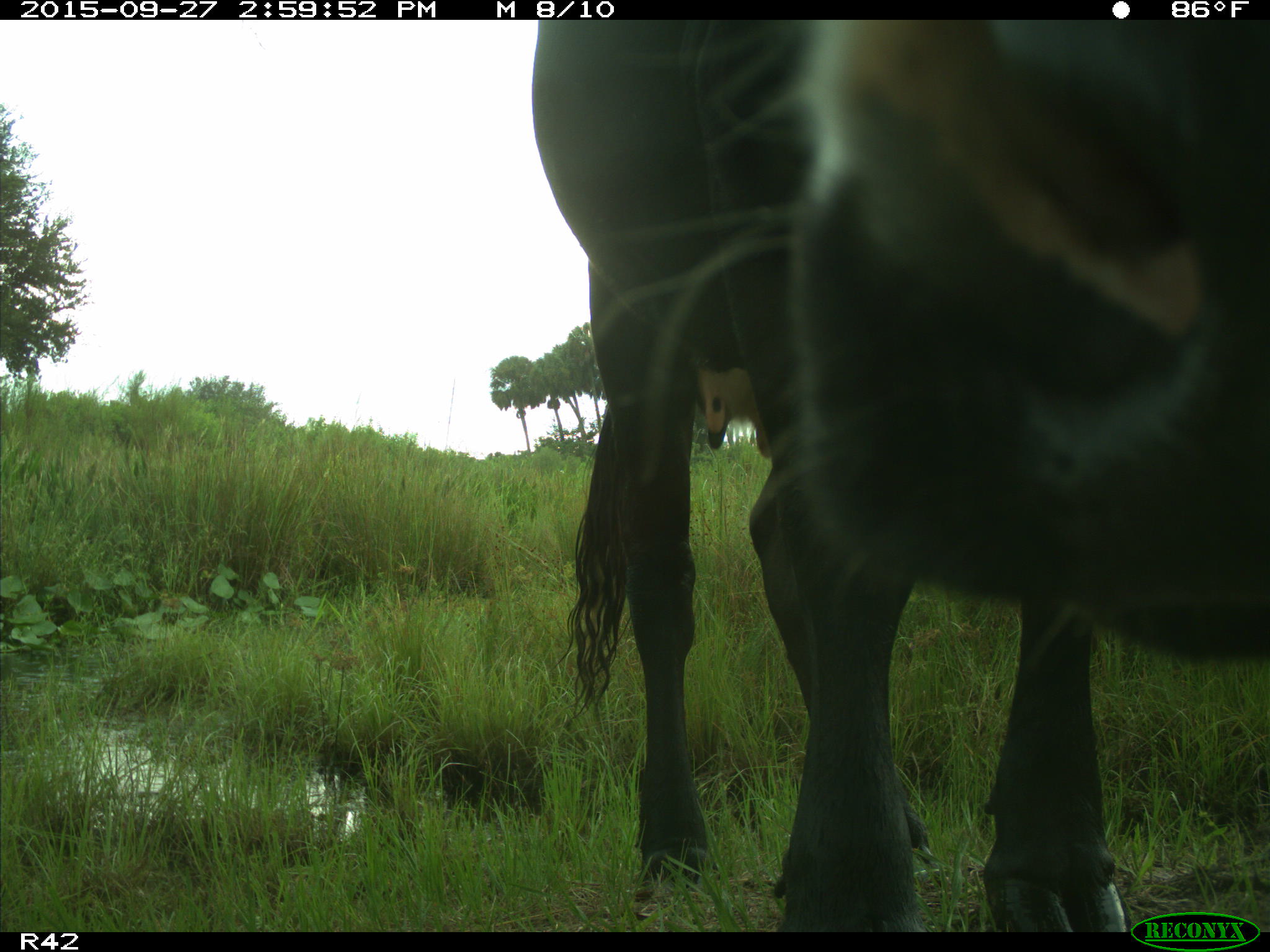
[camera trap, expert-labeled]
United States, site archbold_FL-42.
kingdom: Animalia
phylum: Chordata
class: Mammalia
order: Artiodactyla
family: Bovidae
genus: Bos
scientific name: Bos taurus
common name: domestic cow